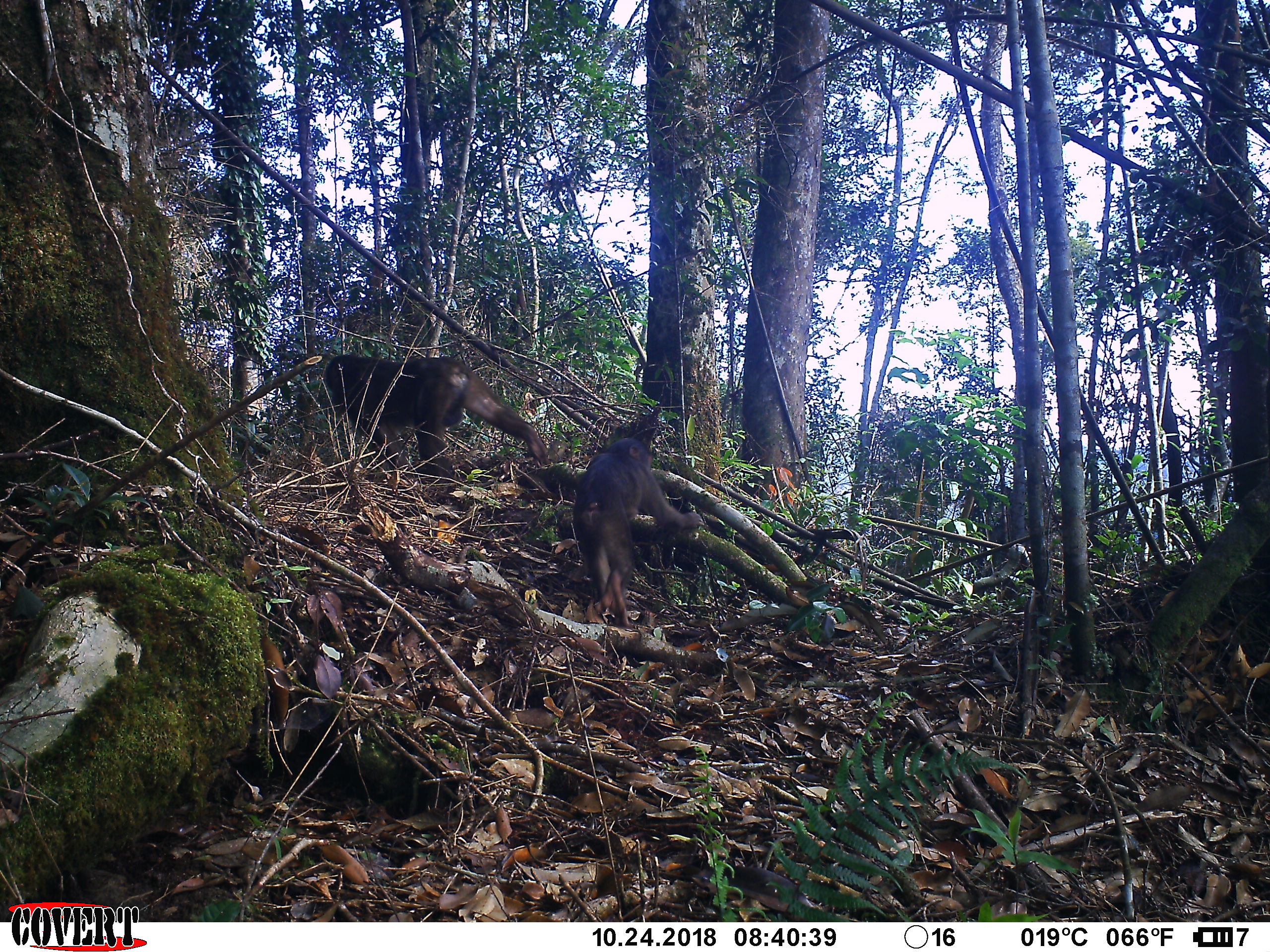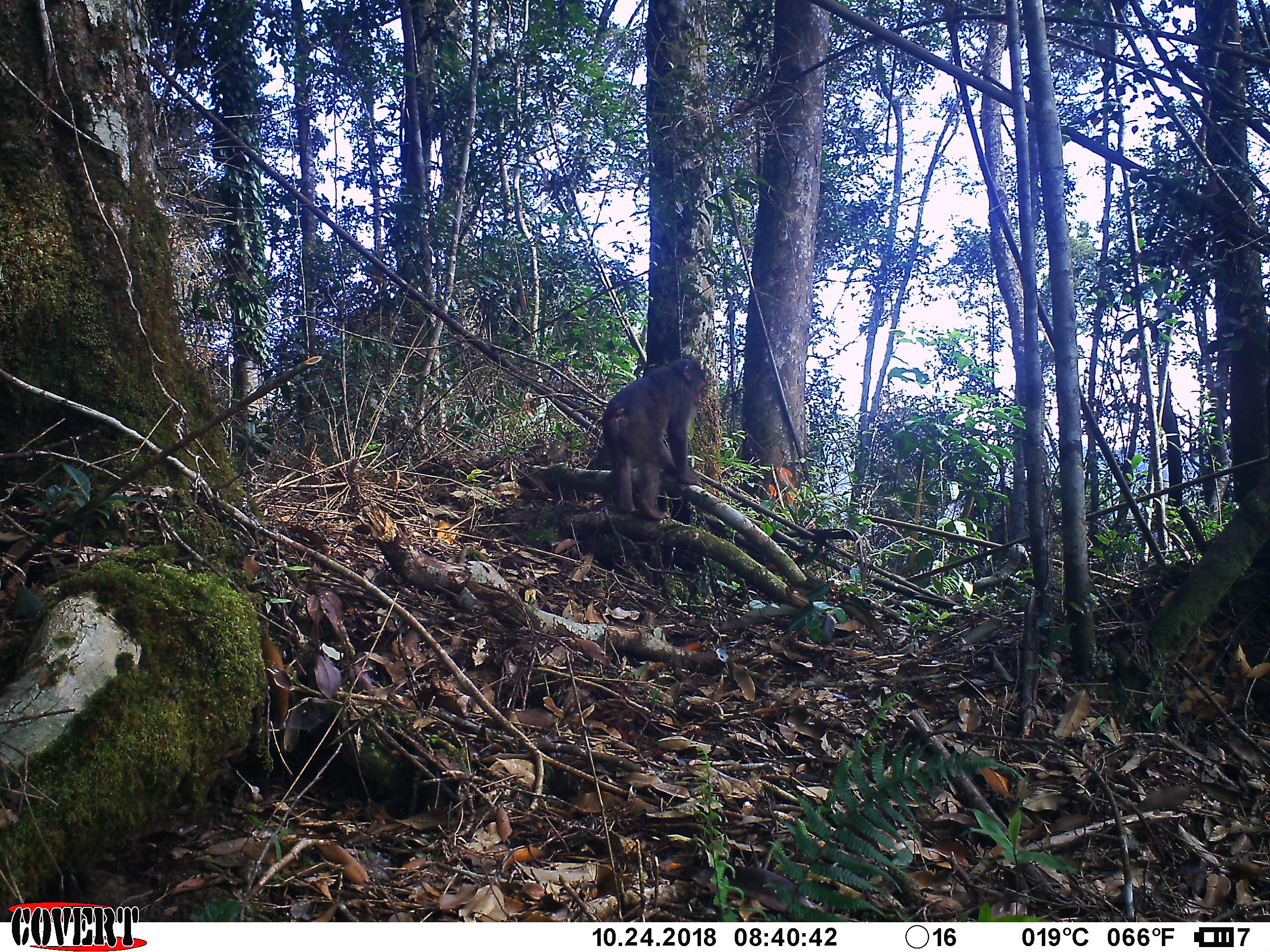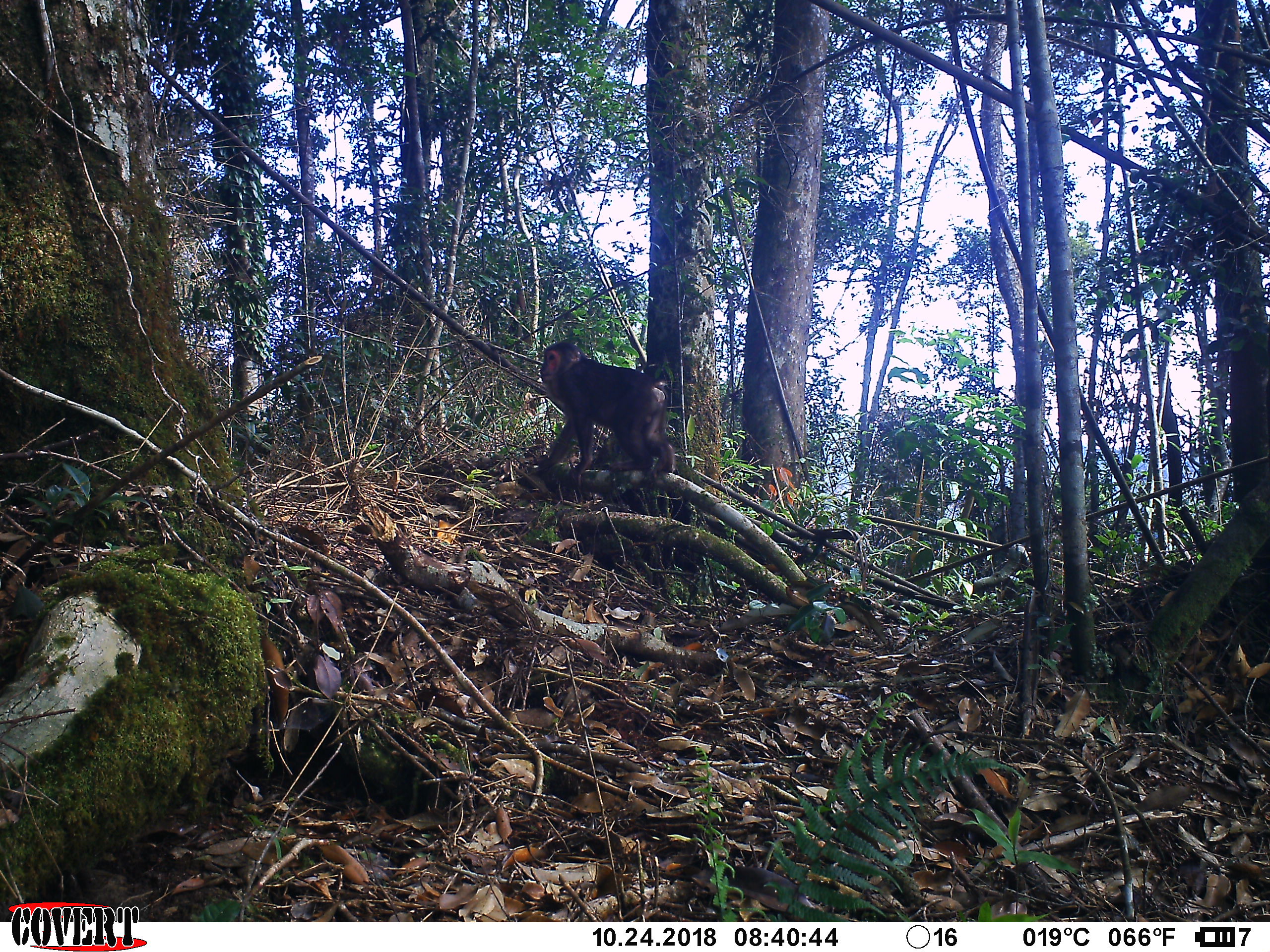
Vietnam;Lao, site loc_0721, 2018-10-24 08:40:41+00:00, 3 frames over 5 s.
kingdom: Animalia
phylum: Chordata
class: Mammalia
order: Primates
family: Cercopithecidae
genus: Macaca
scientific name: Macaca arctoides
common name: stump-tailed macaque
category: stump tailed macaque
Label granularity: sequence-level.